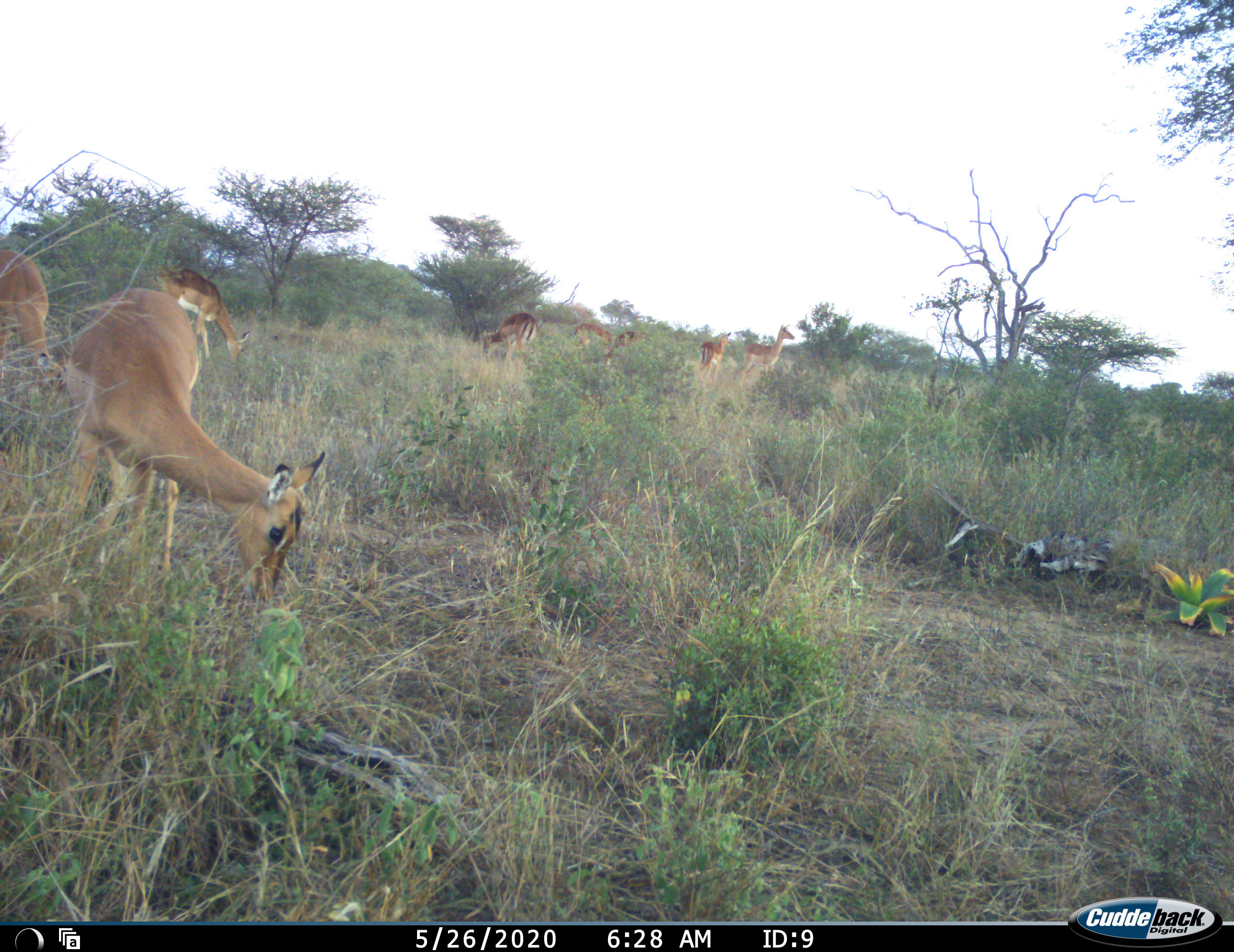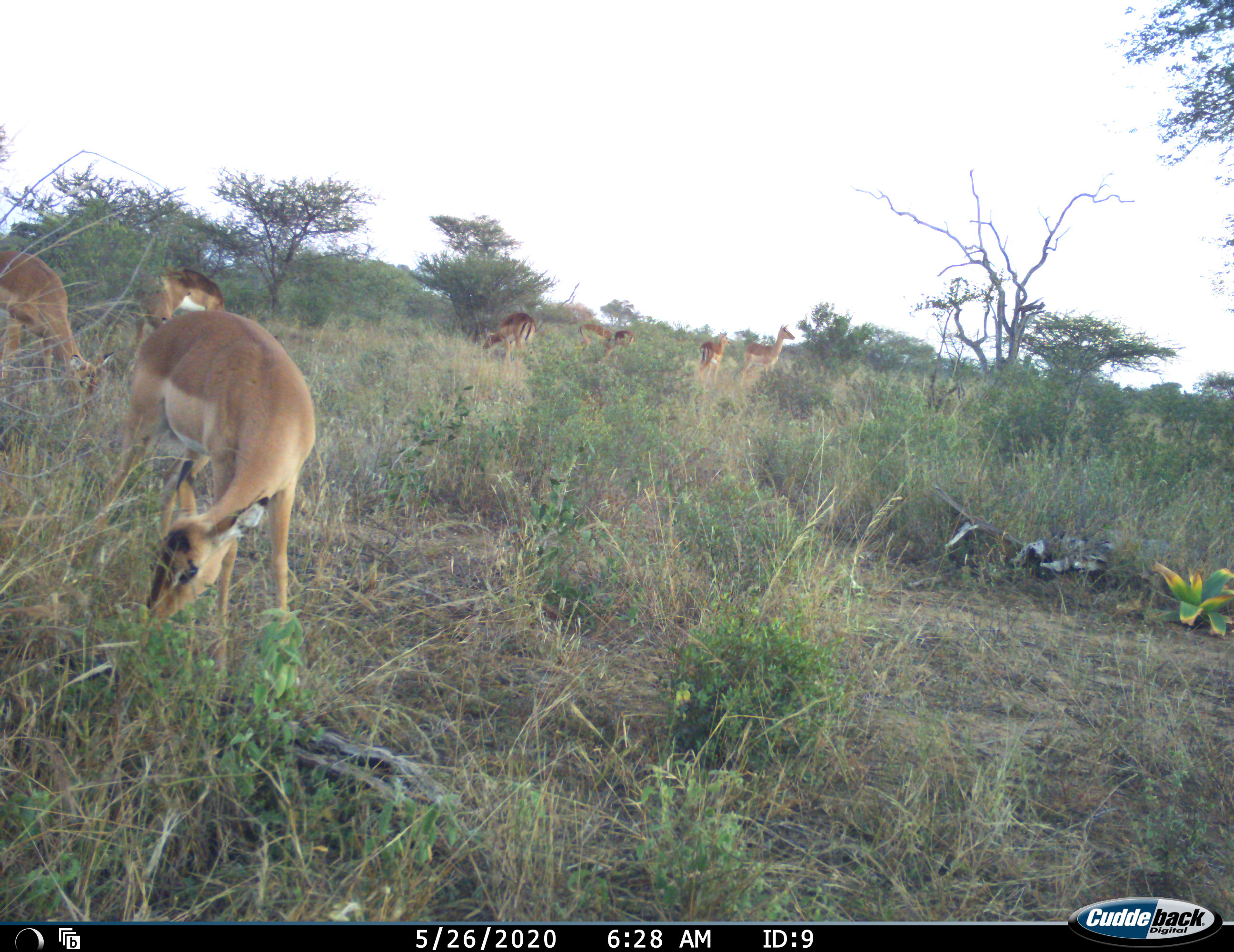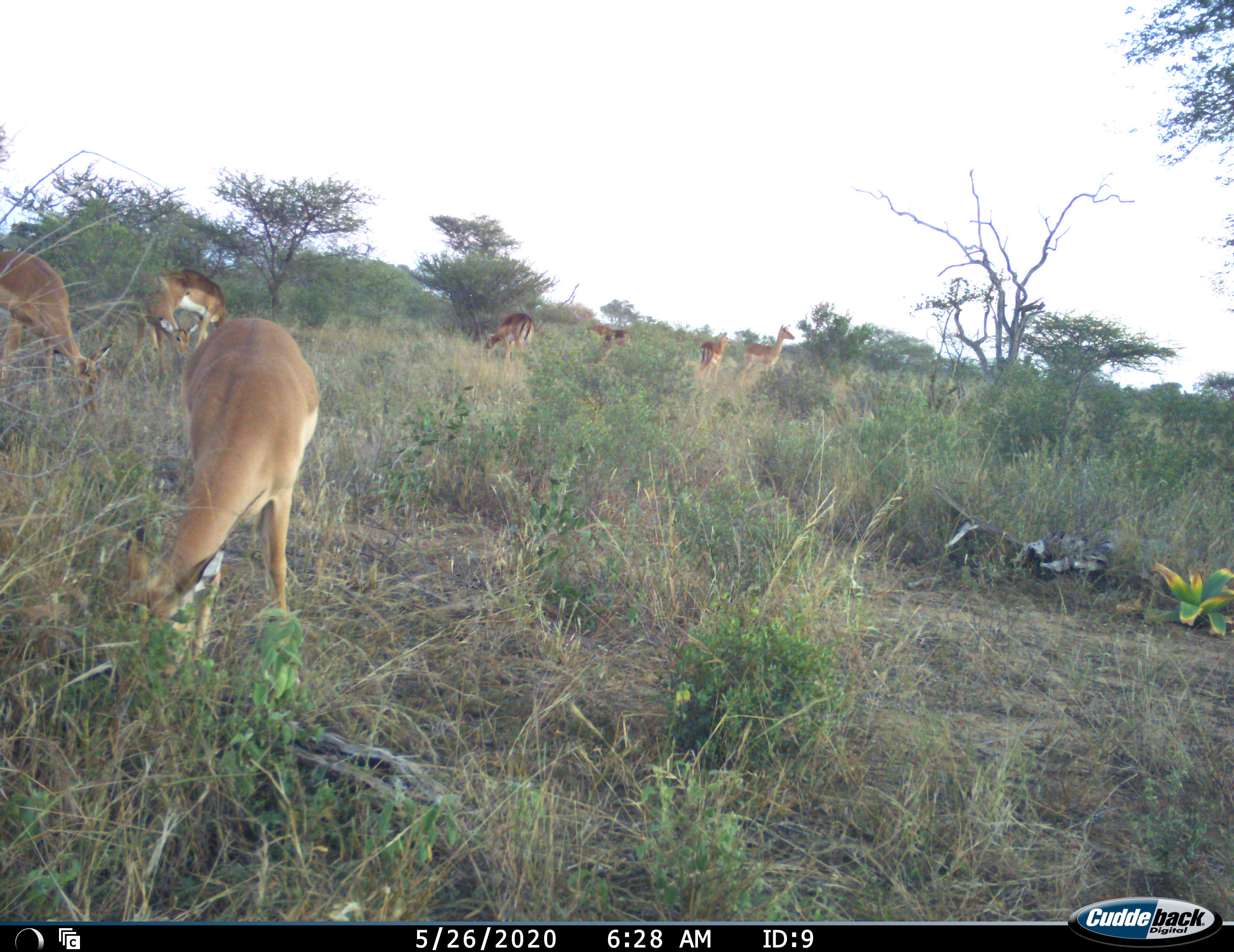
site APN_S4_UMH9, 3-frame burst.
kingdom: Animalia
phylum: Chordata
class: Mammalia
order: Artiodactyla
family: Bovidae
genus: Aepyceros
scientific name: Aepyceros melampus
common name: impala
Impala (Aepyceros melampus), count 9. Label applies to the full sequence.